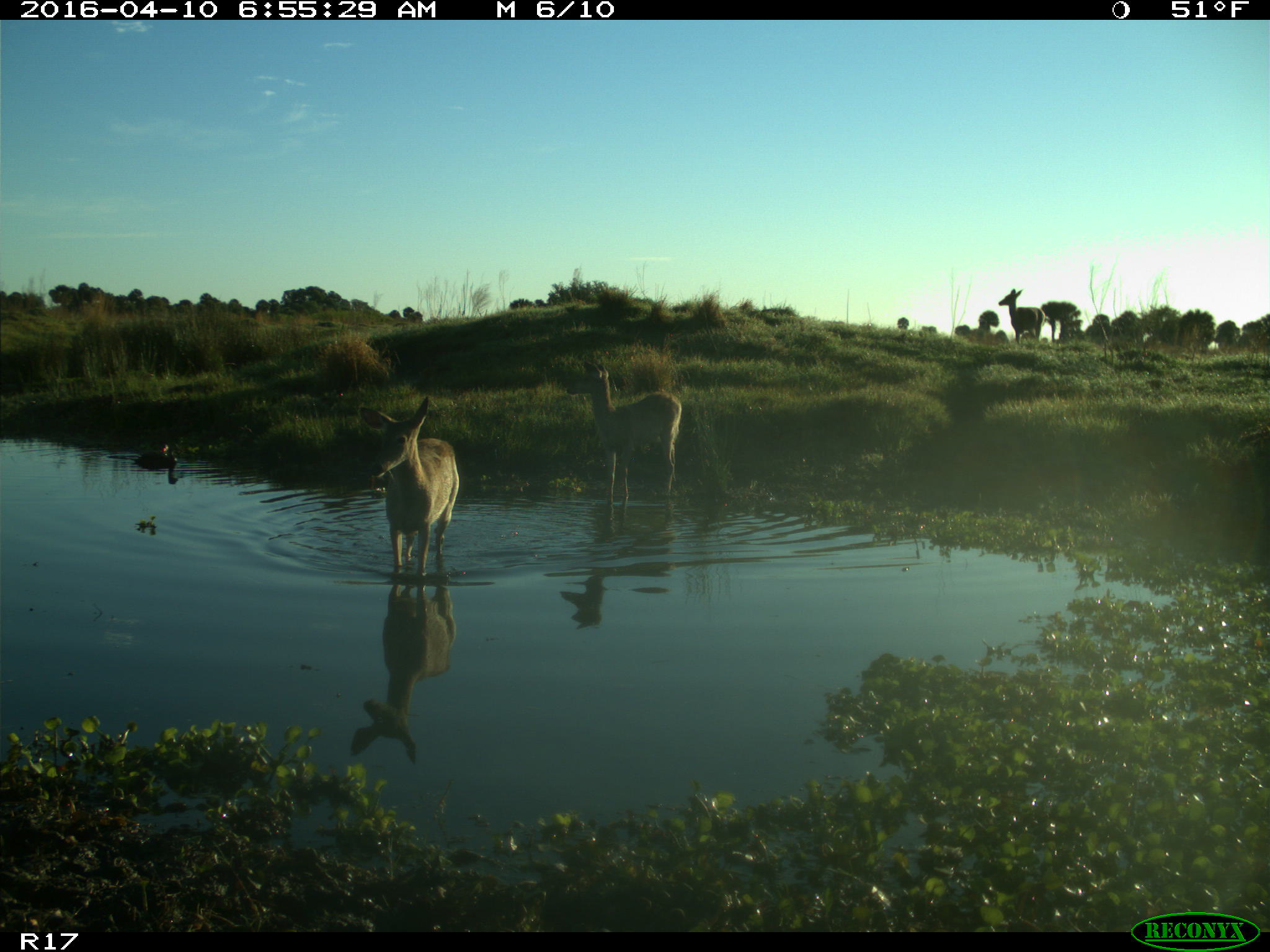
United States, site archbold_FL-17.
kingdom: Animalia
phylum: Chordata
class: Mammalia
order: Artiodactyla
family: Cervidae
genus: Odocoileus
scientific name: Odocoileus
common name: deer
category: unidentified deer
Unidentified deer (deer) (Odocoileus).